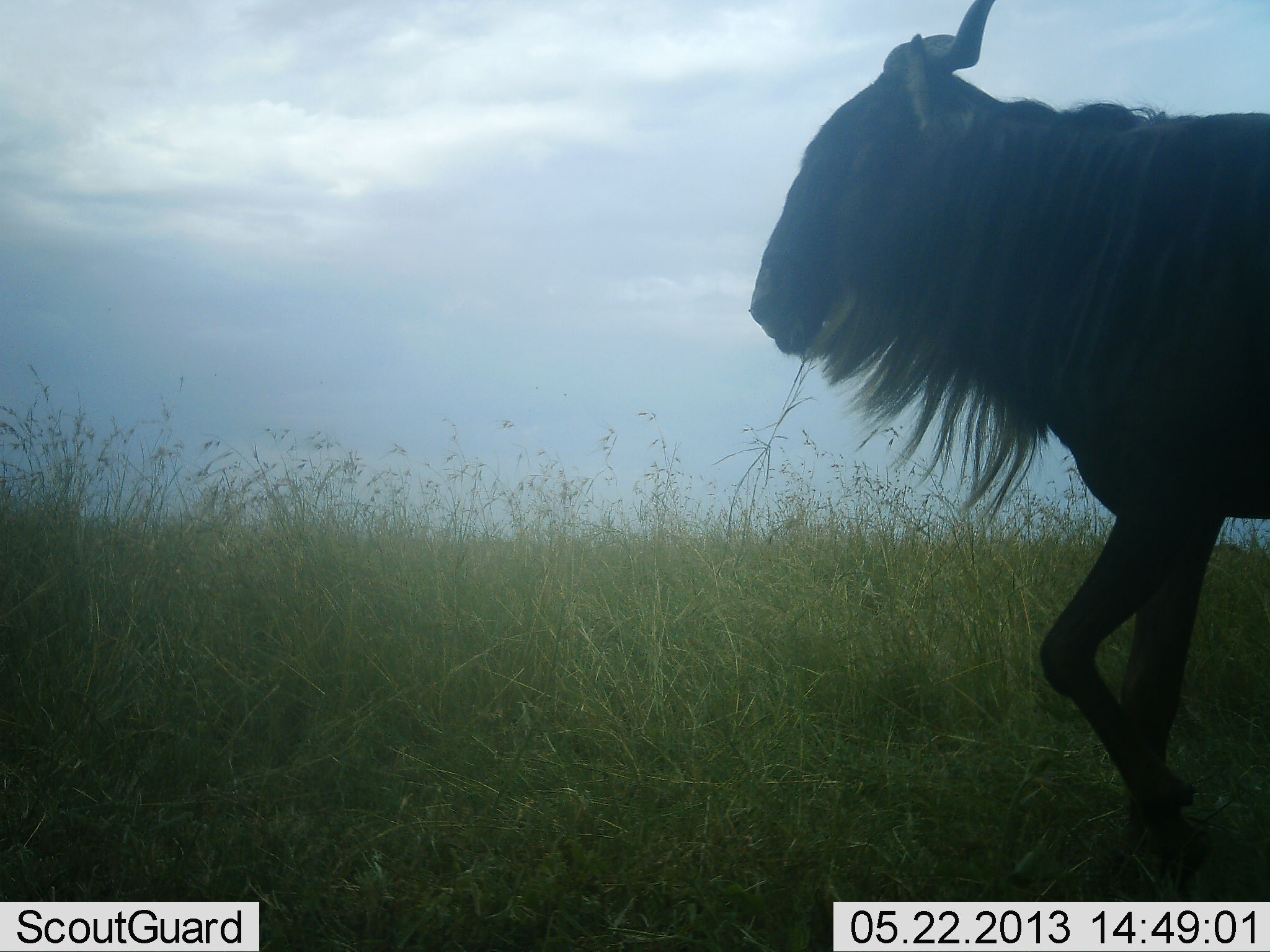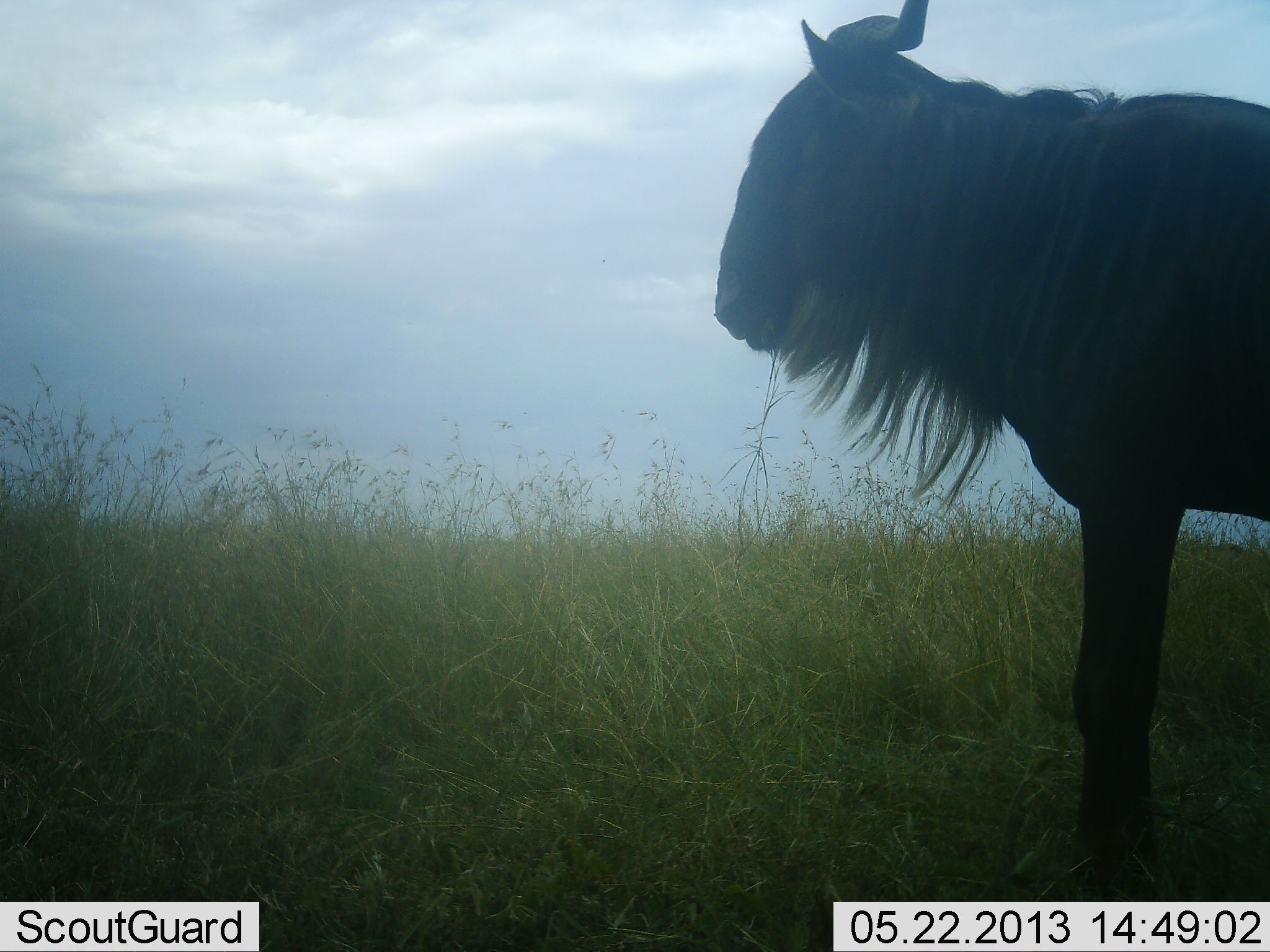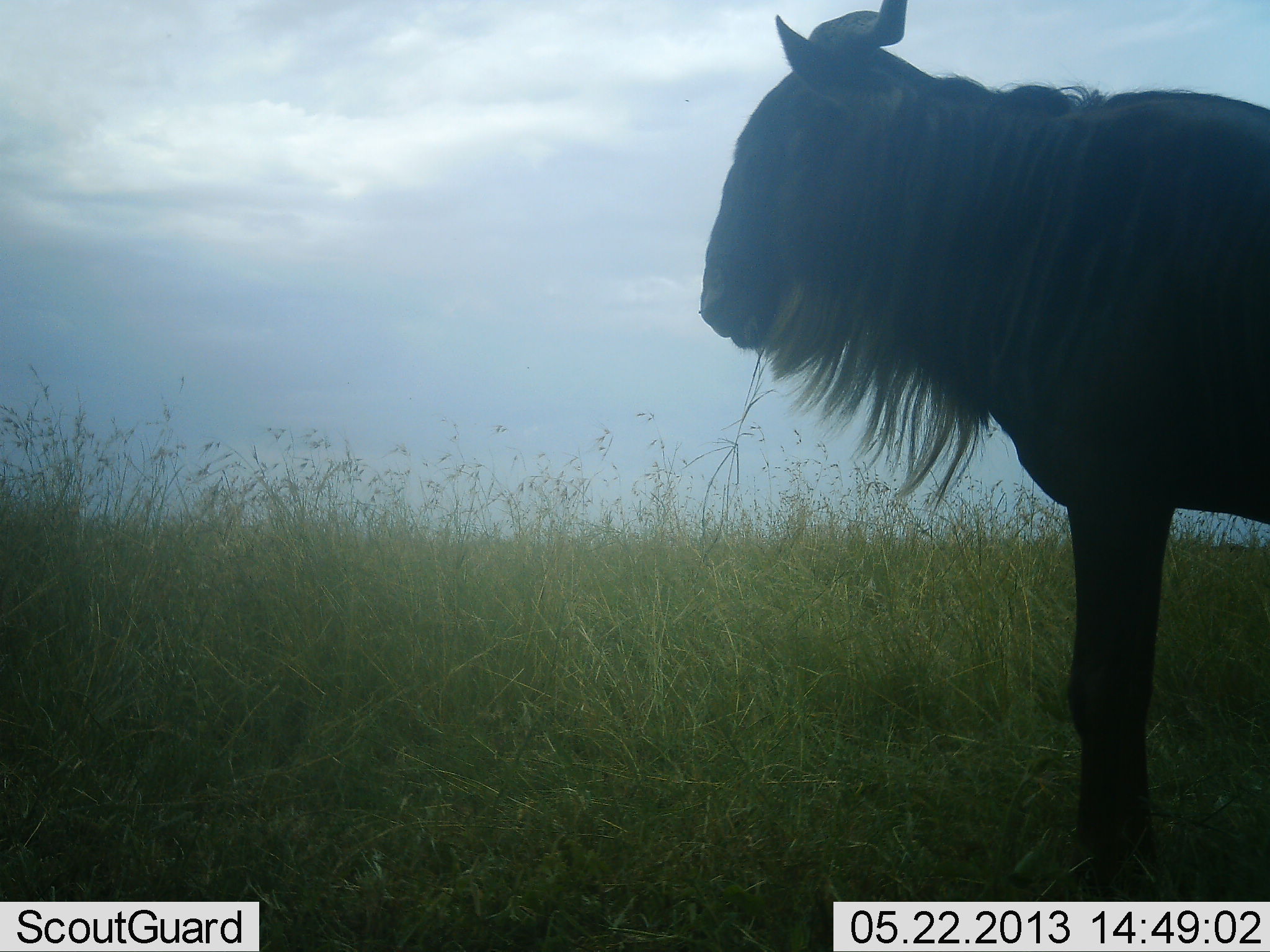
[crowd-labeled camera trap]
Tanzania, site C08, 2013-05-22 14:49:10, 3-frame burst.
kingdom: Animalia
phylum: Chordata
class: Mammalia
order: Artiodactyla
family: Bovidae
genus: Connochaetes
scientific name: Connochaetes taurinus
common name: blue wildebeest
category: wildebeest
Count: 1.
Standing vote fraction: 80%.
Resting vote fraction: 10%.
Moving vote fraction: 20%.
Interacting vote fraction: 0%.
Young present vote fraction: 0%.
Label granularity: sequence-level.